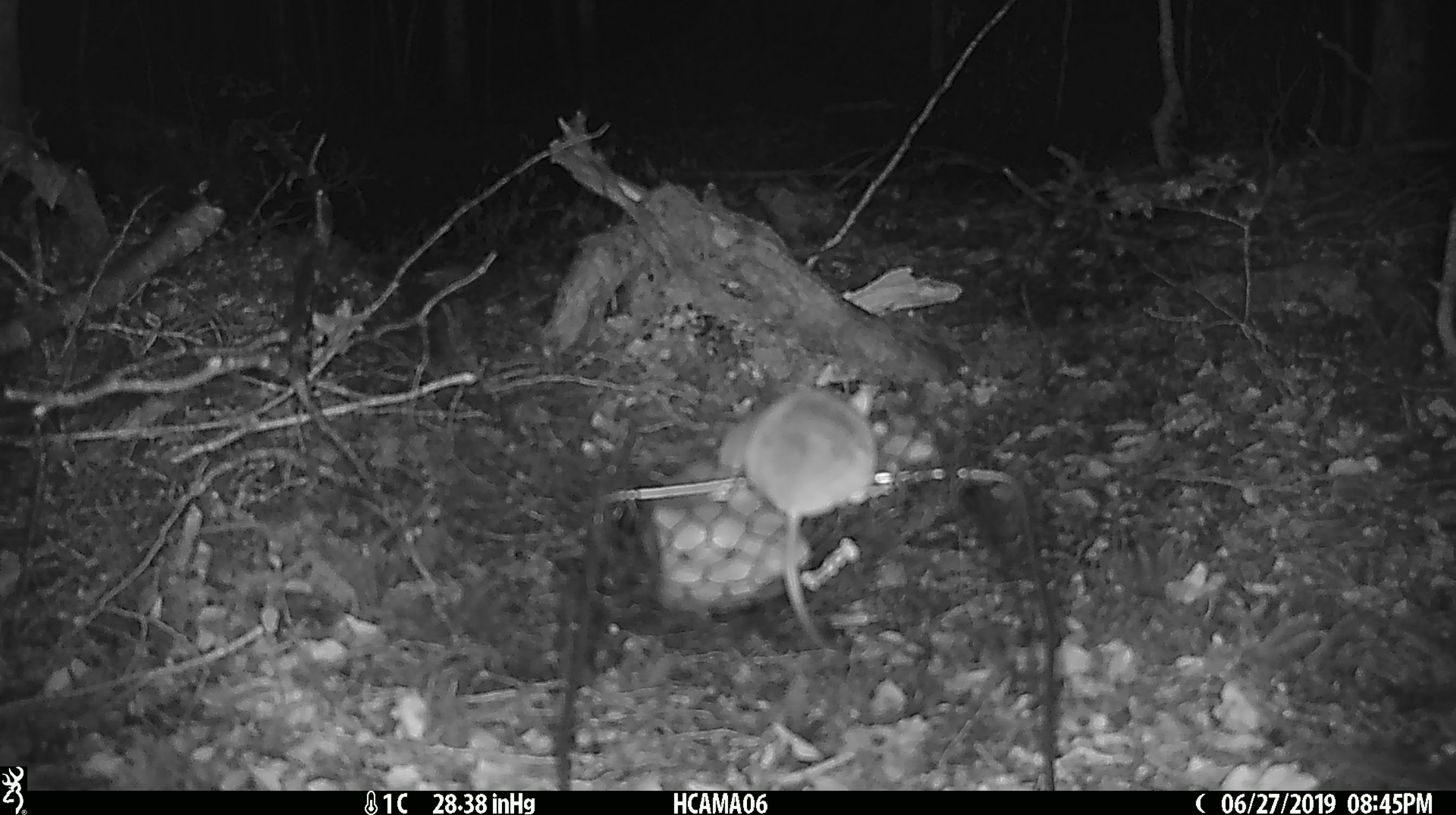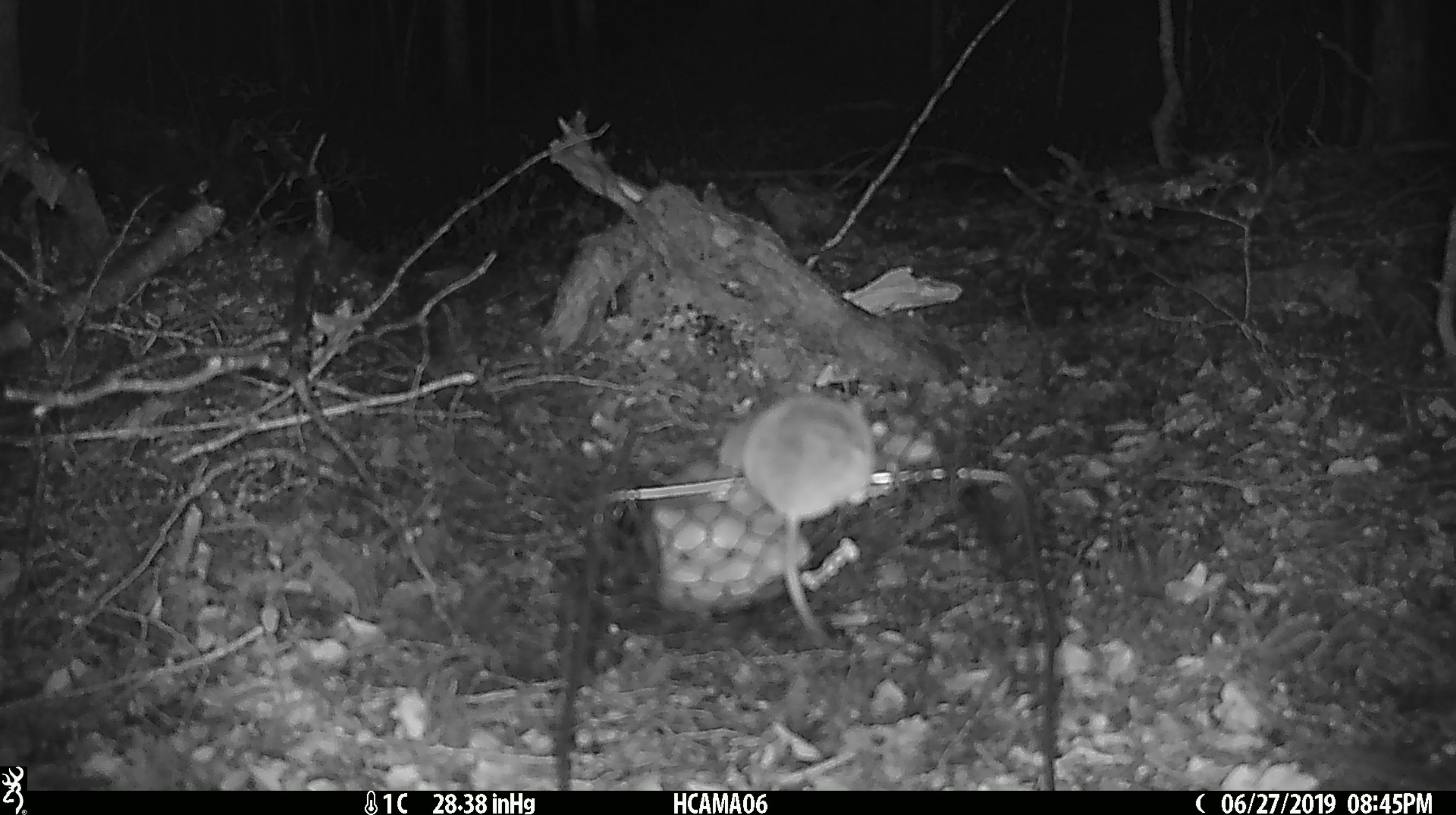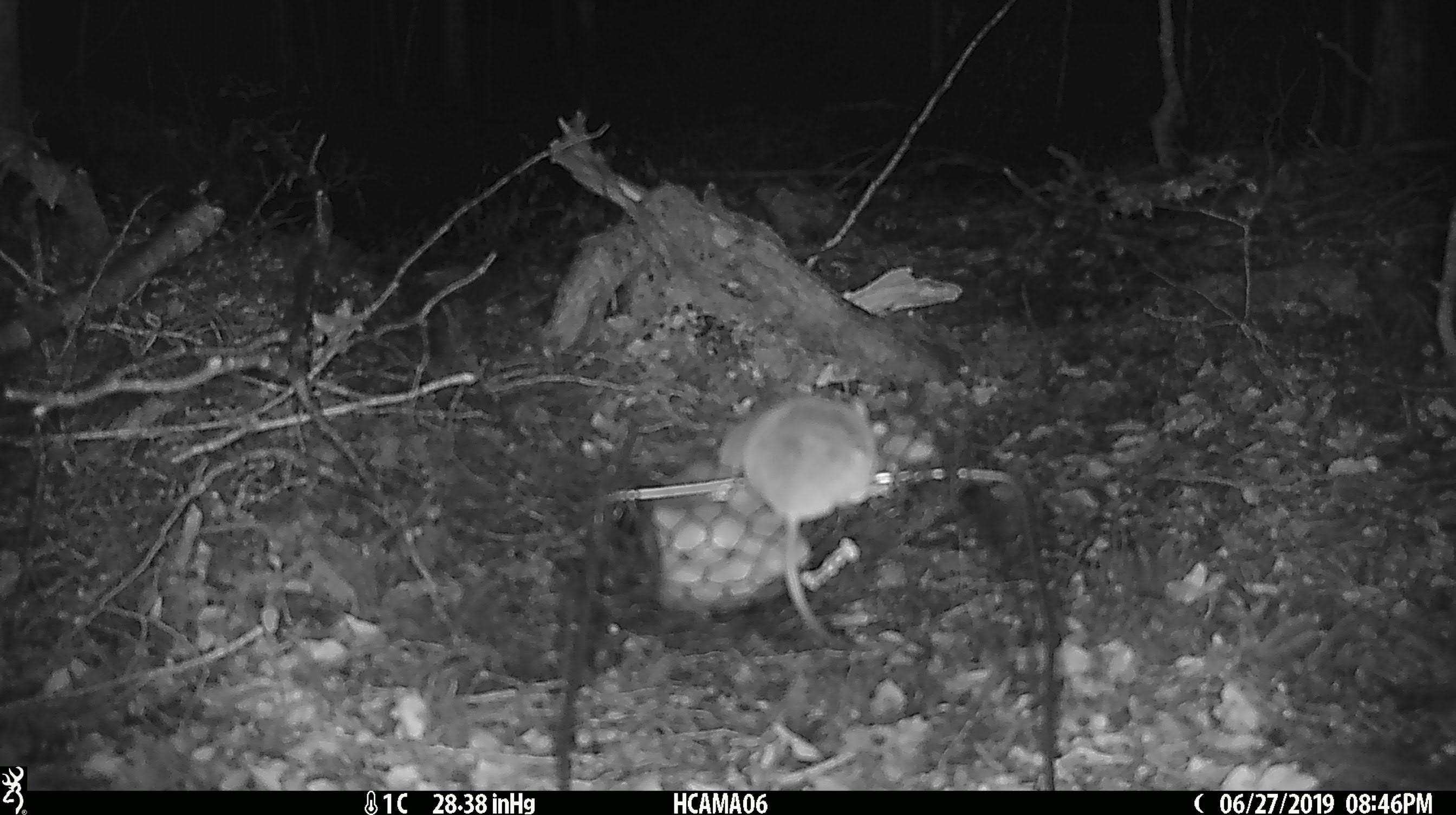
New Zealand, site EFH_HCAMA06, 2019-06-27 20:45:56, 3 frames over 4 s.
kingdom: Animalia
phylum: Chordata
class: Mammalia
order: Rodentia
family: Muridae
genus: Mus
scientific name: Mus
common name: mouse